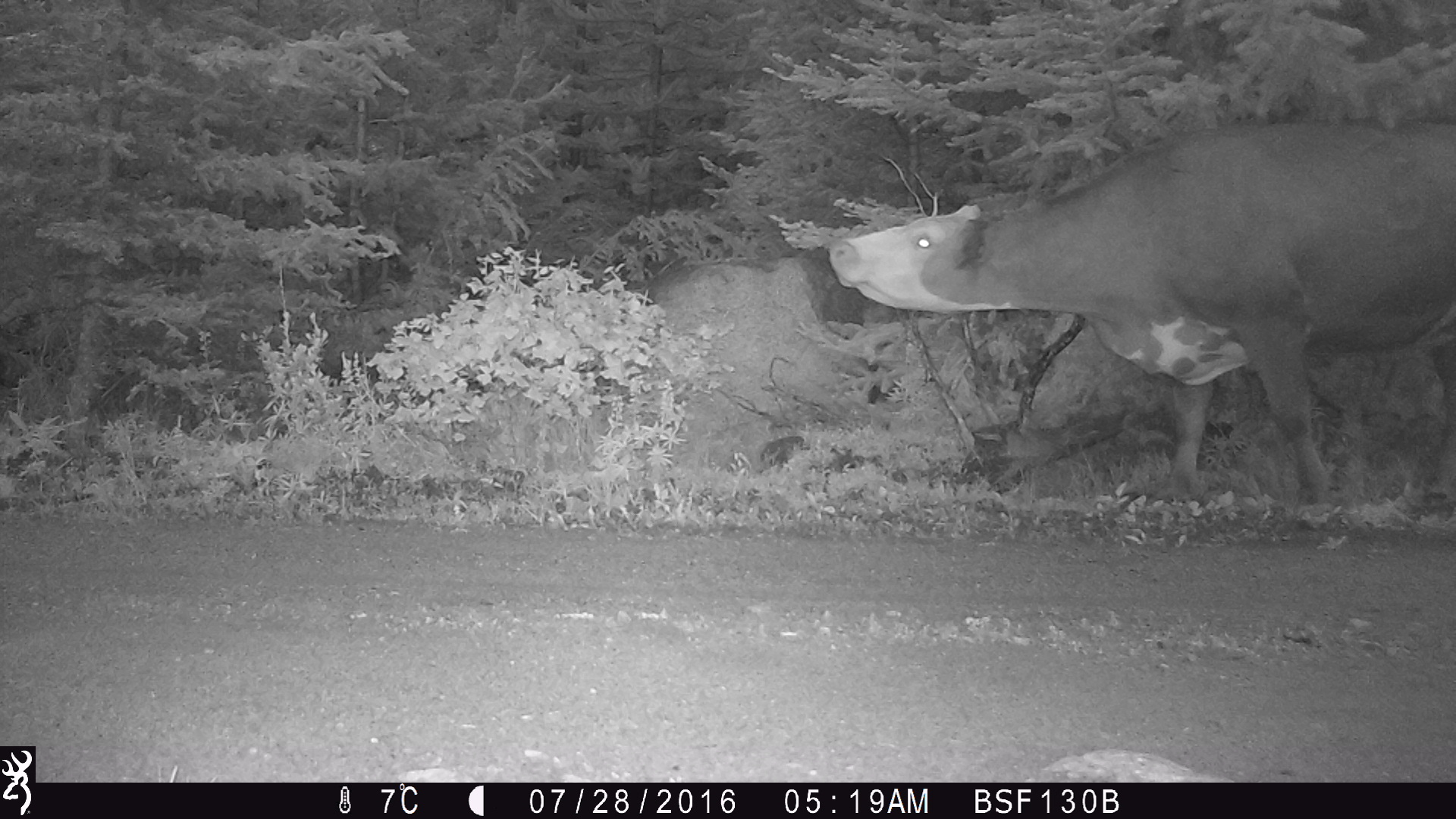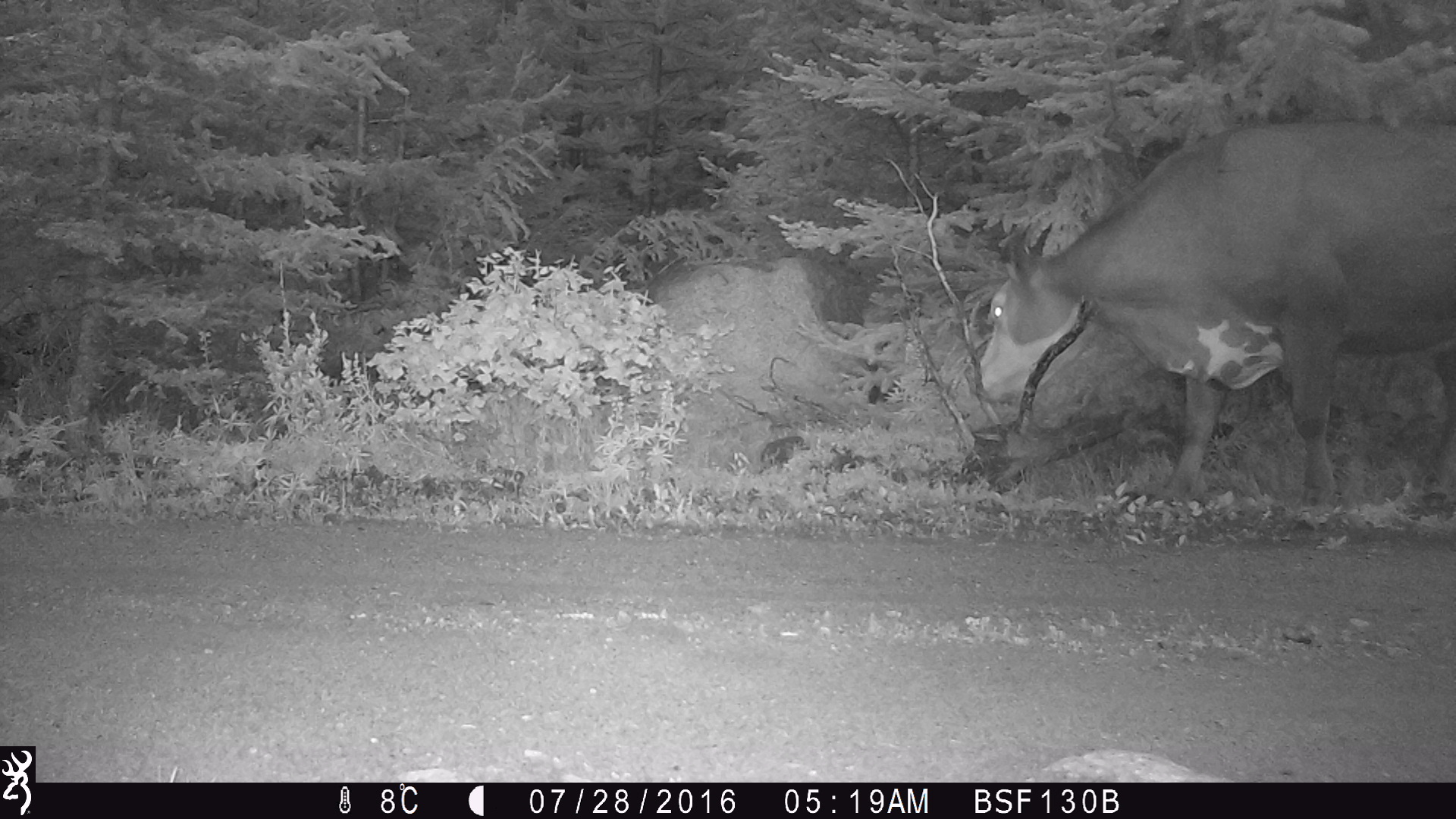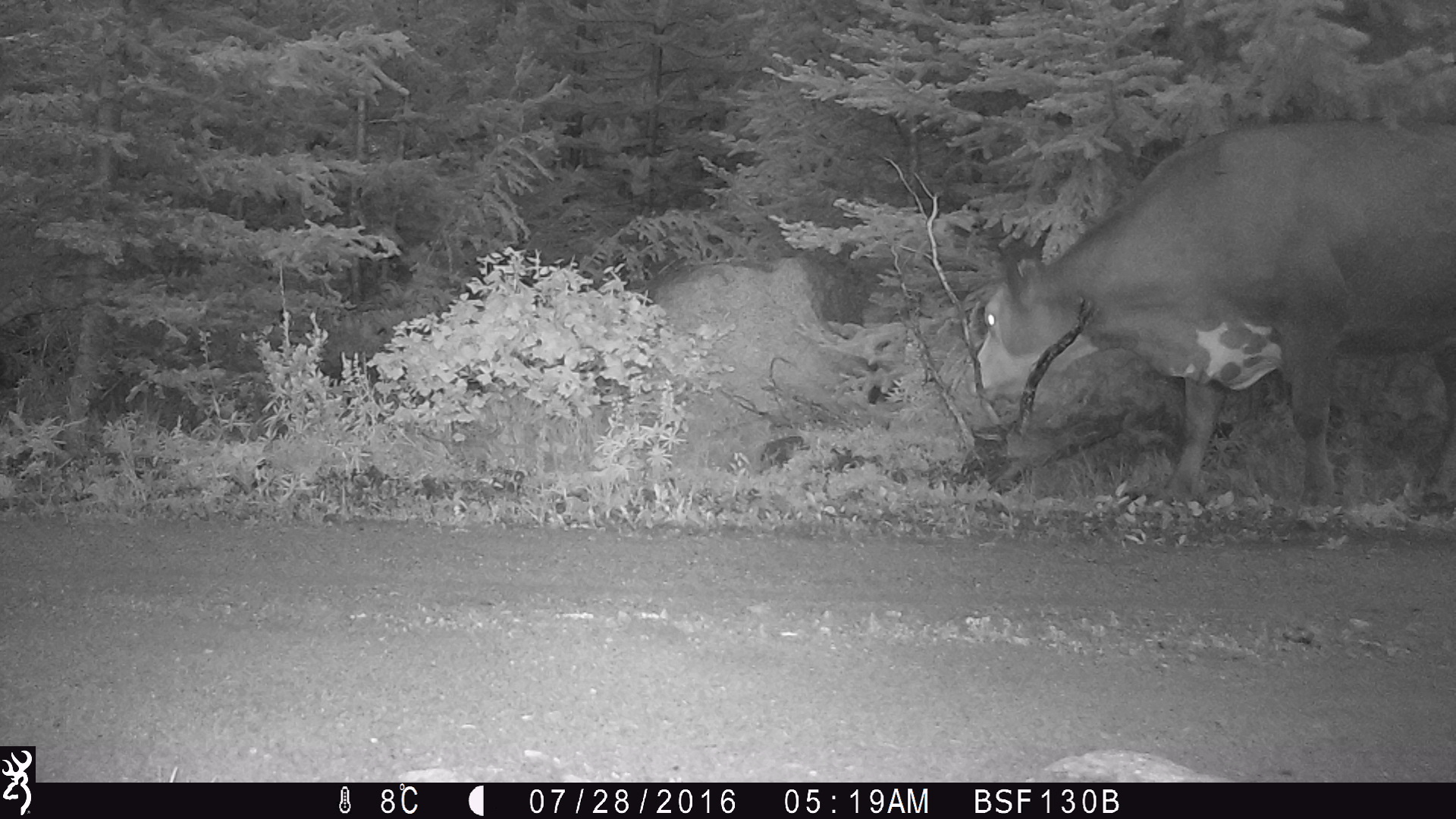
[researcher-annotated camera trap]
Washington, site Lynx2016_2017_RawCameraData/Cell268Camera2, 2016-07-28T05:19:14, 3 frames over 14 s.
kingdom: Animalia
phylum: Chordata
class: Mammalia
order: Artiodactyla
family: Bovidae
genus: Bos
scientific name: Bos taurus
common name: domestic cattle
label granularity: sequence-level